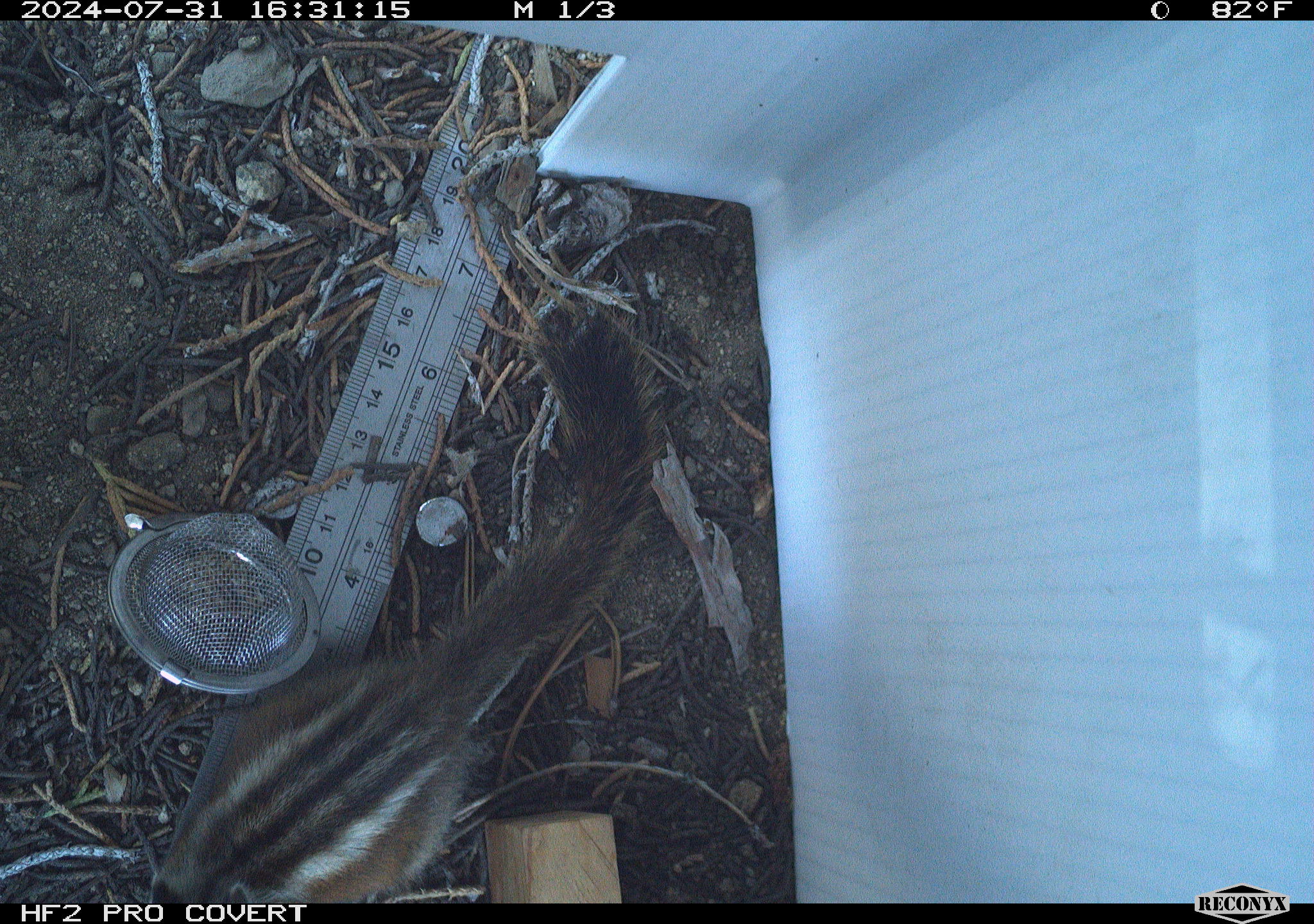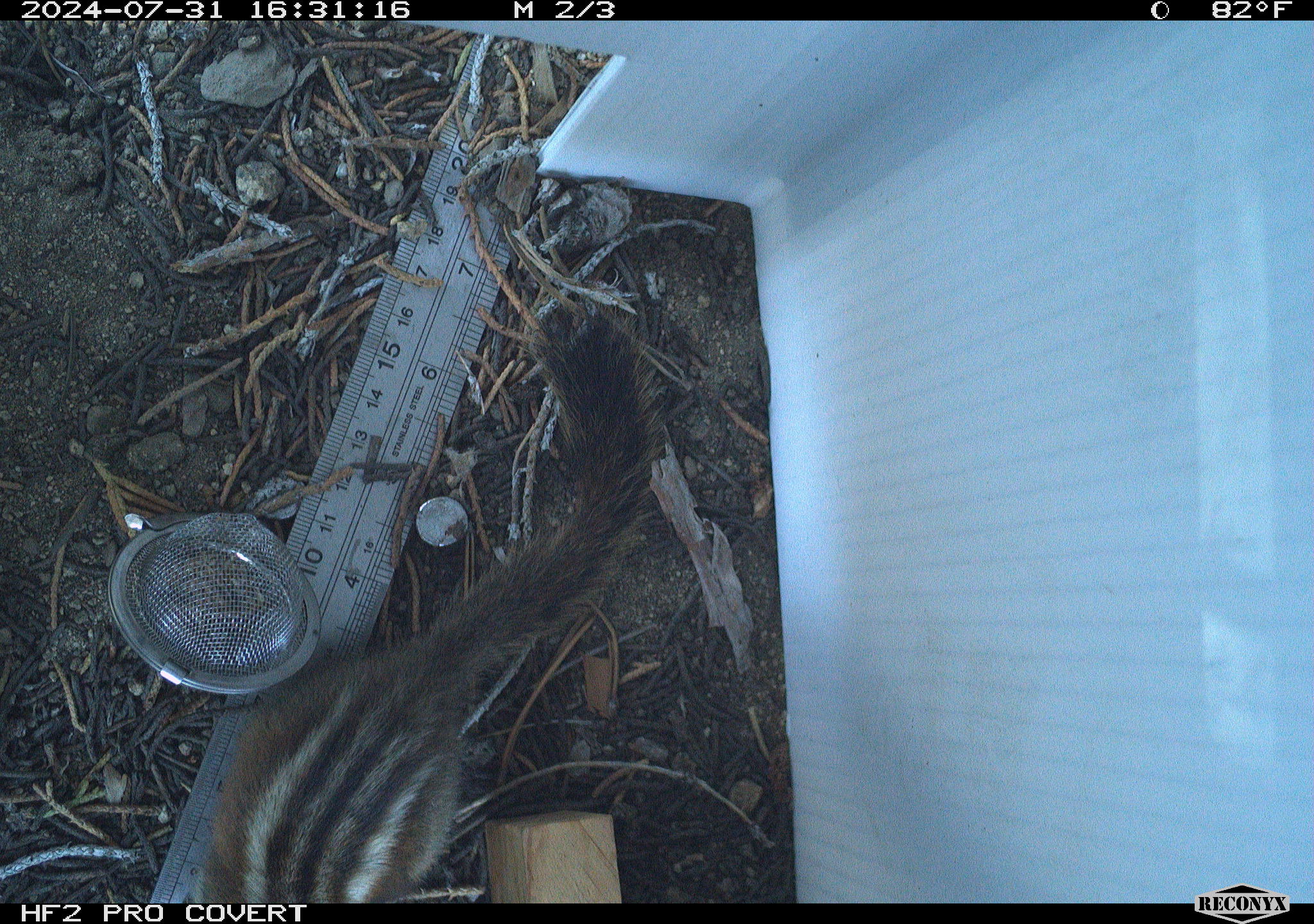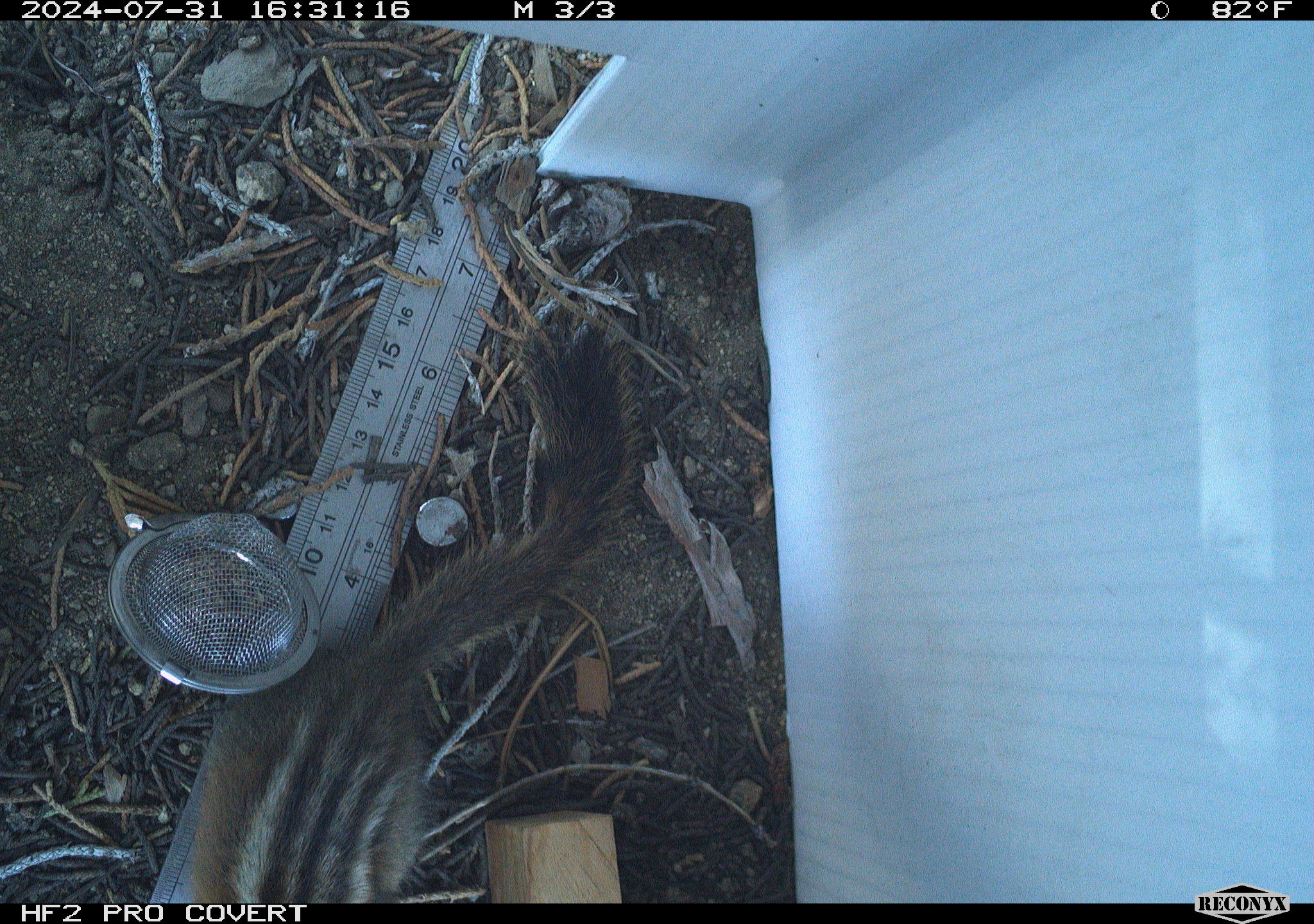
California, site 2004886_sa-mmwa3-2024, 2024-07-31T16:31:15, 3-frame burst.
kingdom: Animalia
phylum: Chordata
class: Mammalia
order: Rodentia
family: Sciuridae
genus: Neotamias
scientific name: Neotamias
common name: western chipmunks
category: neotamias species